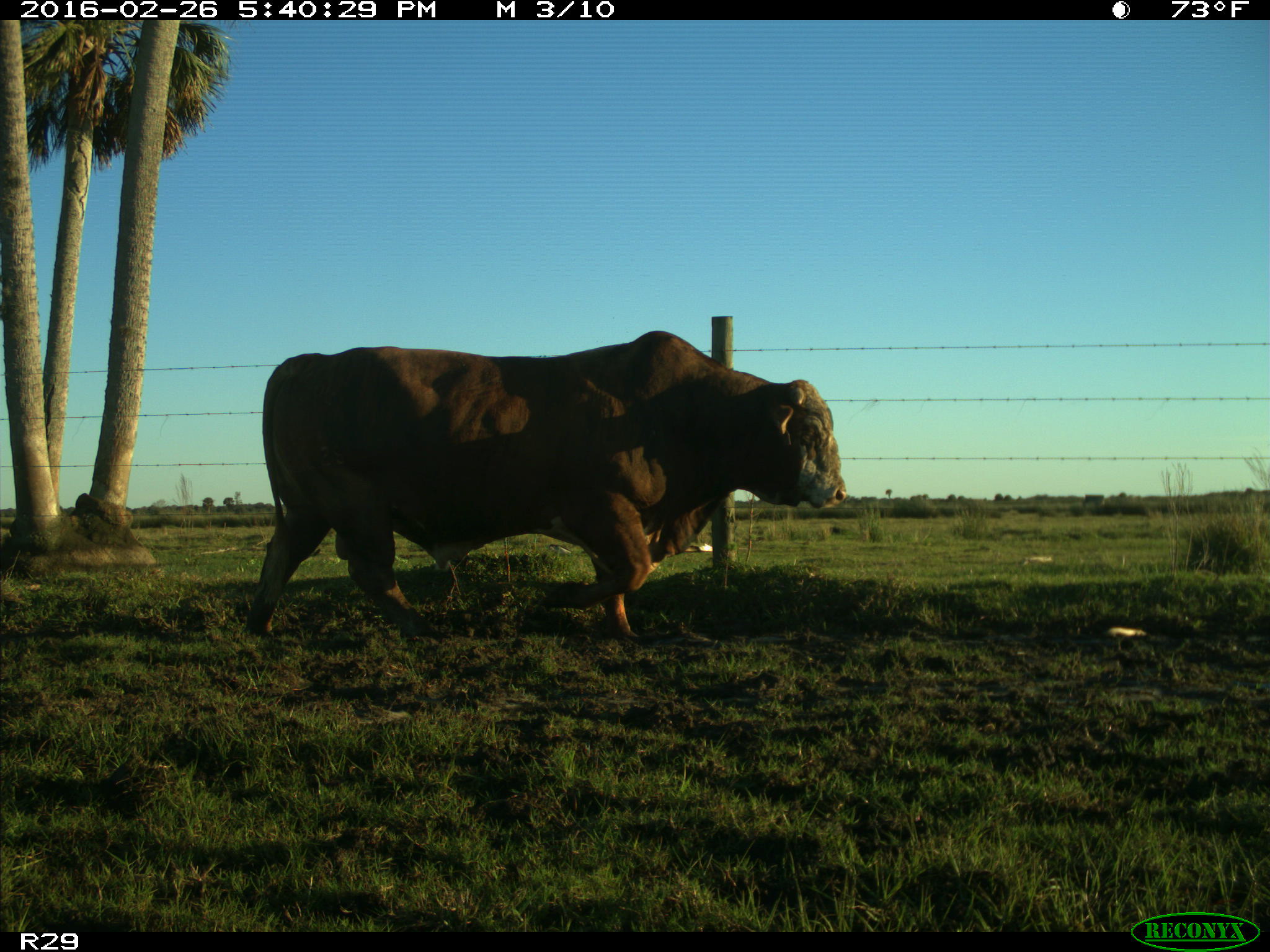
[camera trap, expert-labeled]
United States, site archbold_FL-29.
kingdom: Animalia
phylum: Chordata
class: Mammalia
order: Artiodactyla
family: Bovidae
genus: Bos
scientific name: Bos taurus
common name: domestic cow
Bos taurus (domestic cow).